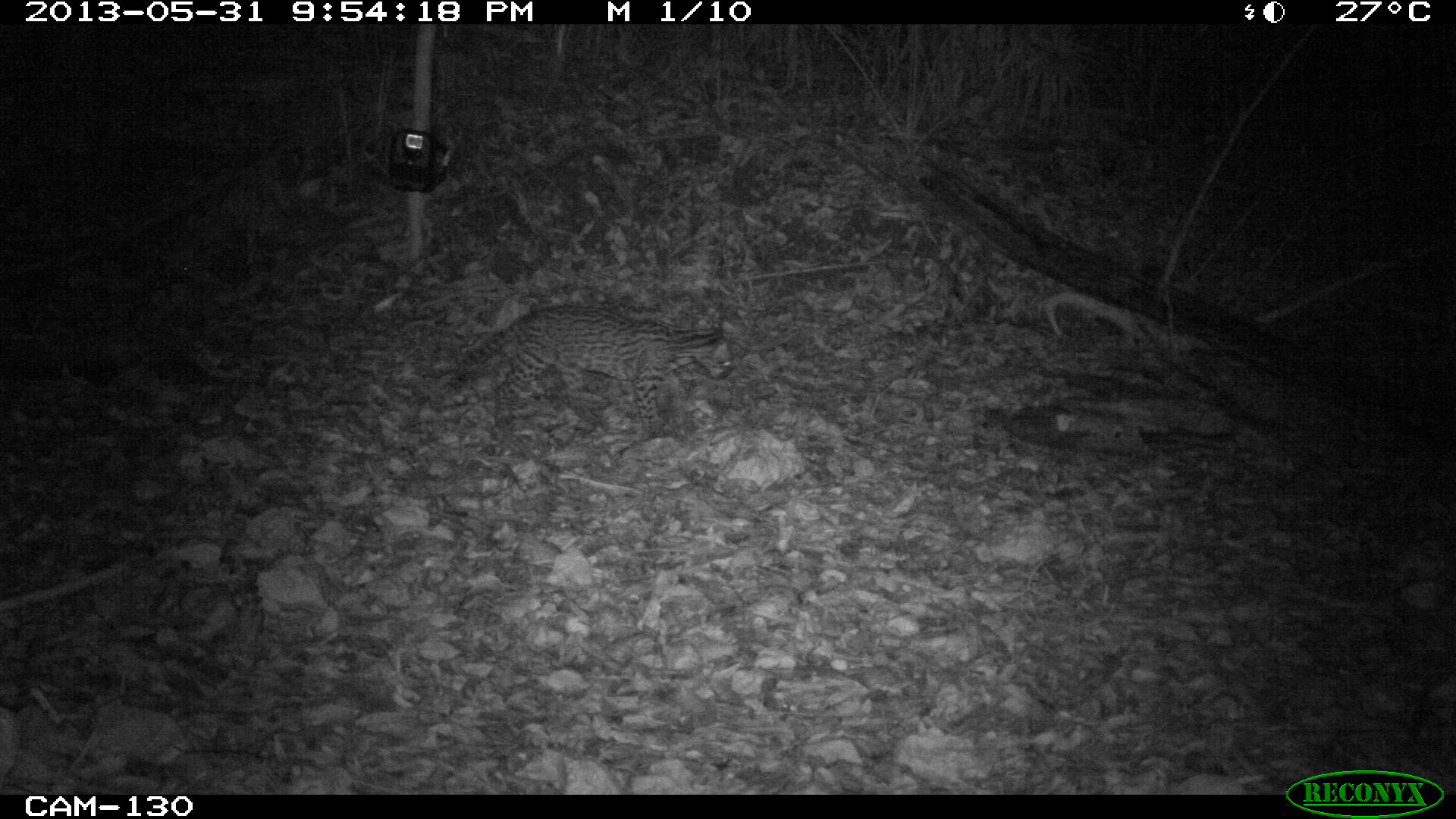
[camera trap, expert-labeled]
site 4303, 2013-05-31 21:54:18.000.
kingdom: Animalia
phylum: Chordata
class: Mammalia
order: Carnivora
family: Felidae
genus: Leopardus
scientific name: Leopardus pardalis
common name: ocelot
Leopardus pardalis (ocelot), count 1.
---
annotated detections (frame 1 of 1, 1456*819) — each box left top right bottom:
leopardus pardalis: 458 303 734 439